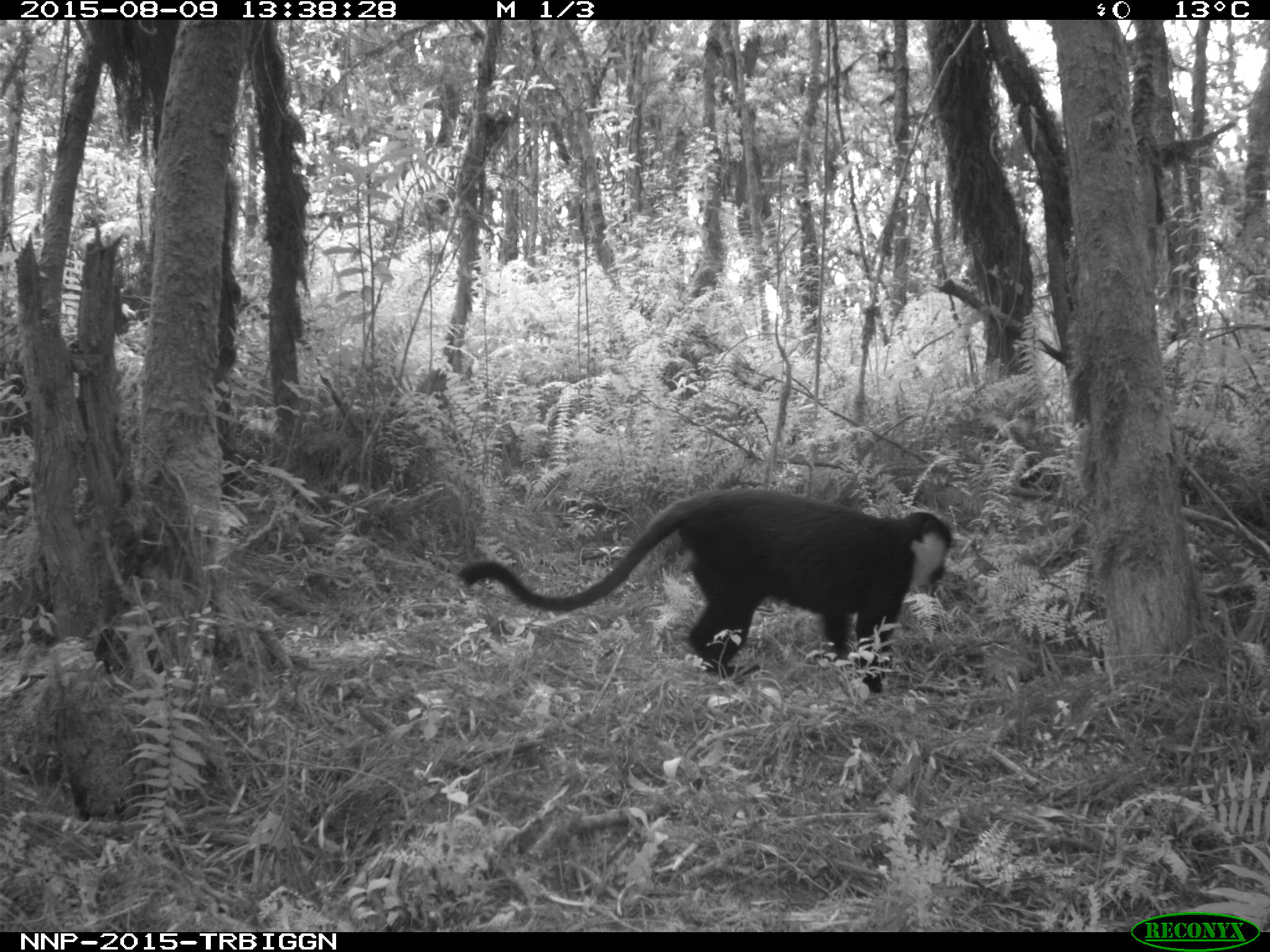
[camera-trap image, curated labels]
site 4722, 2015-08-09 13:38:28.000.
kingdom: Animalia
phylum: Chordata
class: Mammalia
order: Primates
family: Cercopithecidae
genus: Allochrocebus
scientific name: Allochrocebus lhoesti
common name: l'hoest's monkey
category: cercopithecus lhoesti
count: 1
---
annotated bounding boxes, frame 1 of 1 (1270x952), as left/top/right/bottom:
cercopithecus lhoesti: 453/484/950/693